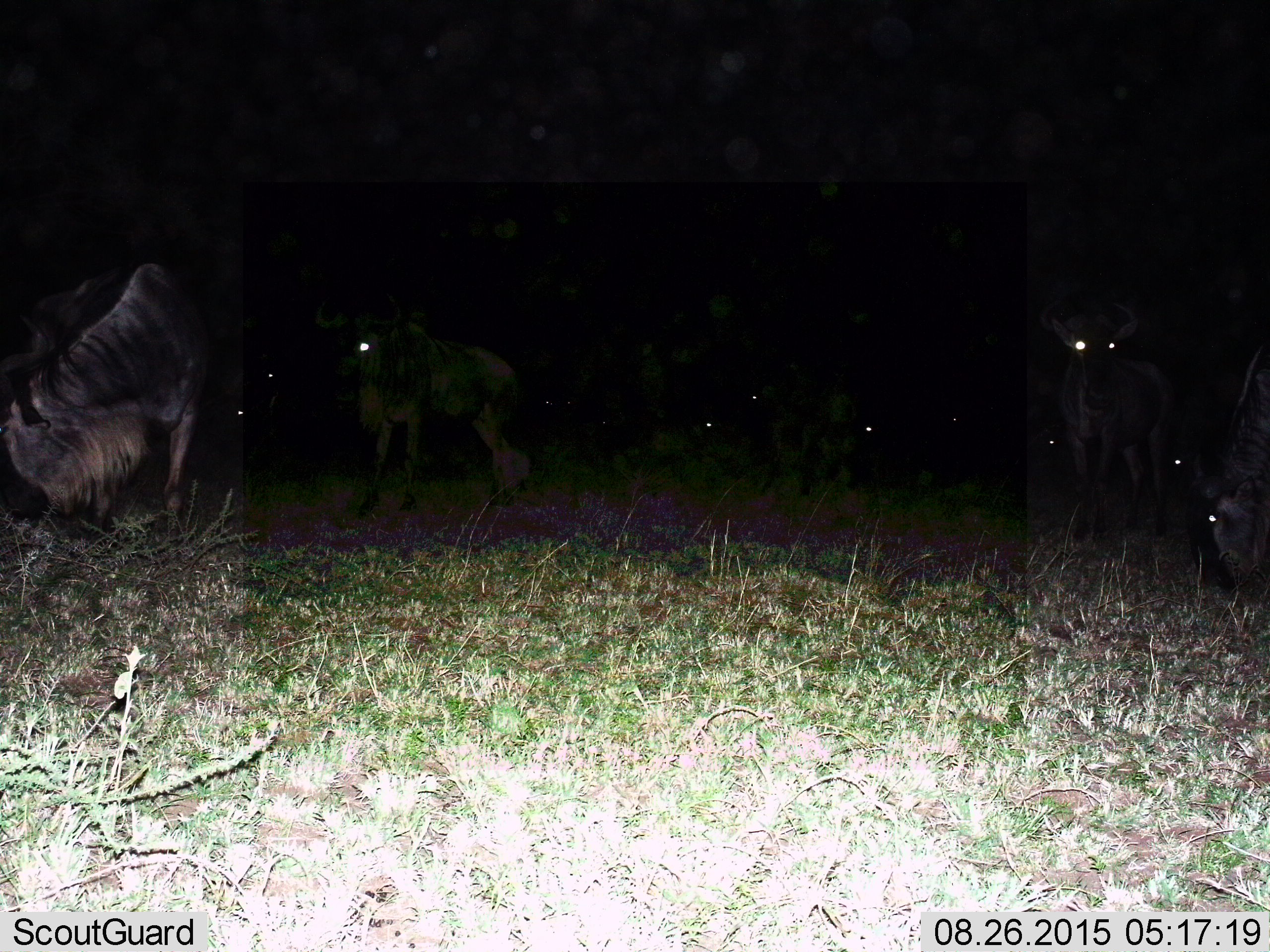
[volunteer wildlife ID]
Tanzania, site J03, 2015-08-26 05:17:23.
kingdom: Animalia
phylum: Chordata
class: Mammalia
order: Artiodactyla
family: Bovidae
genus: Connochaetes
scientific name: Connochaetes taurinus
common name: blue wildebeest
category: wildebeest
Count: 6.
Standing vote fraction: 89%.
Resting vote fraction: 11%.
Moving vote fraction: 11%.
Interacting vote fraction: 22%.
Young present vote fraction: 0%.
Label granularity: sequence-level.